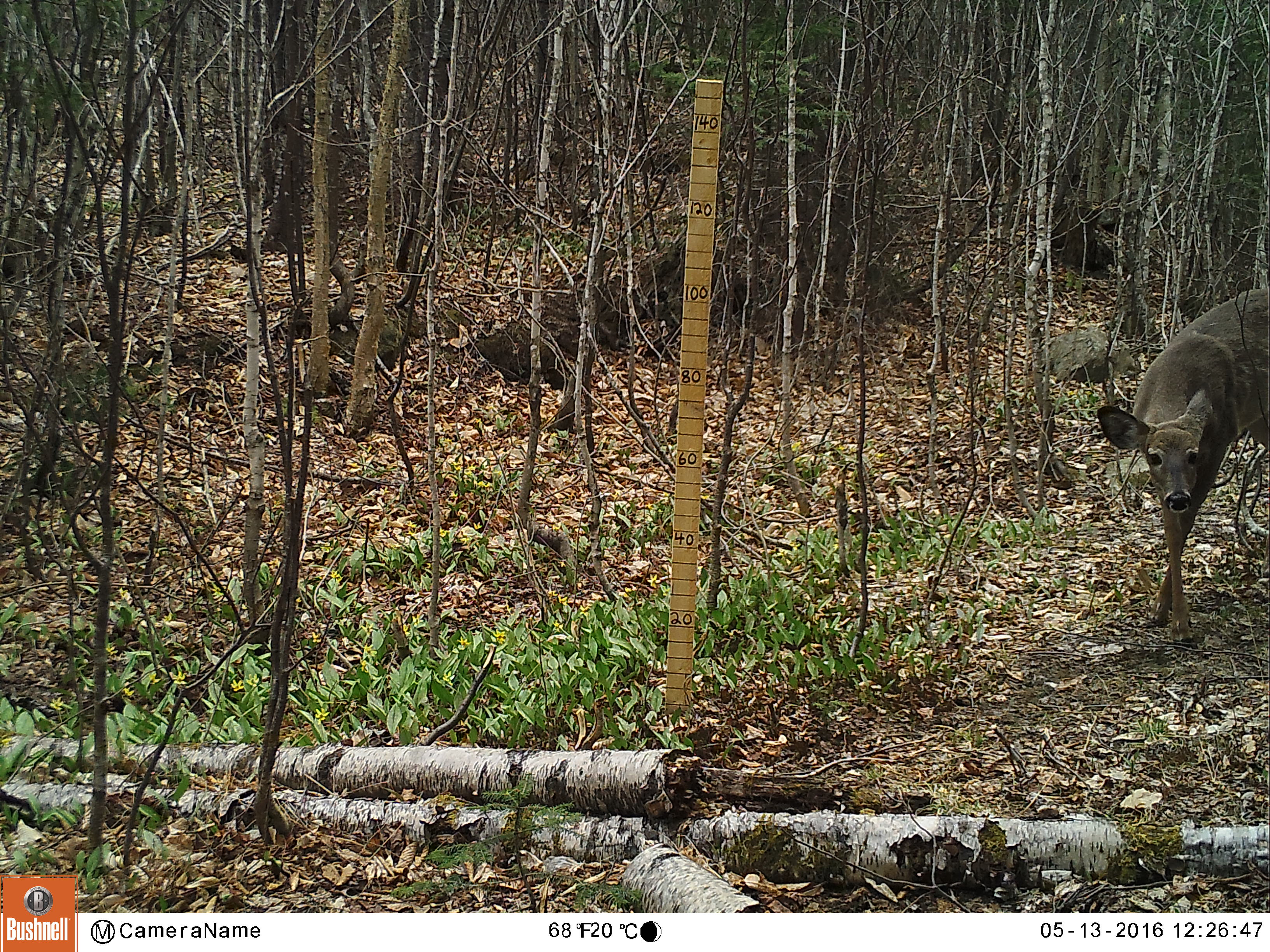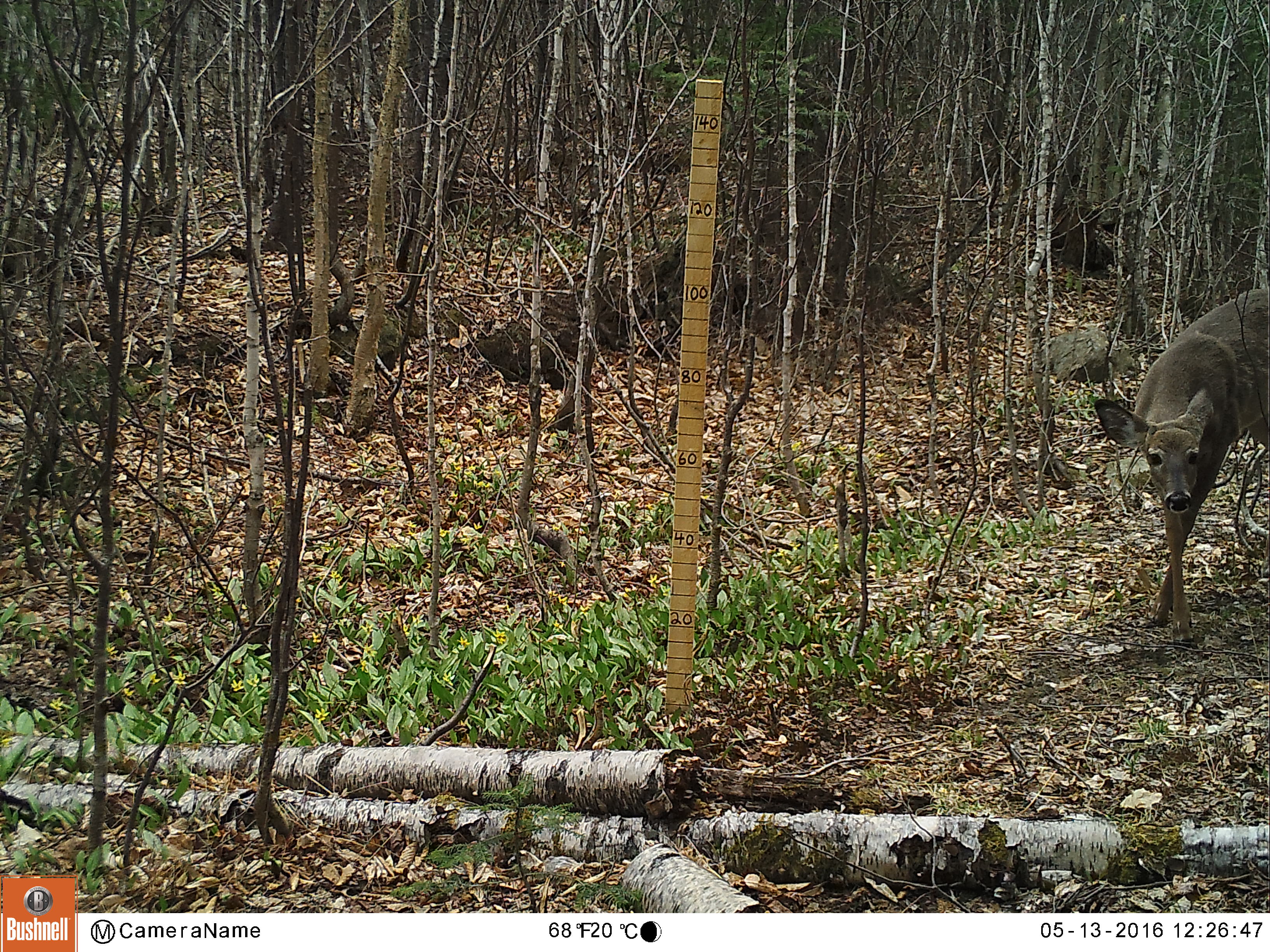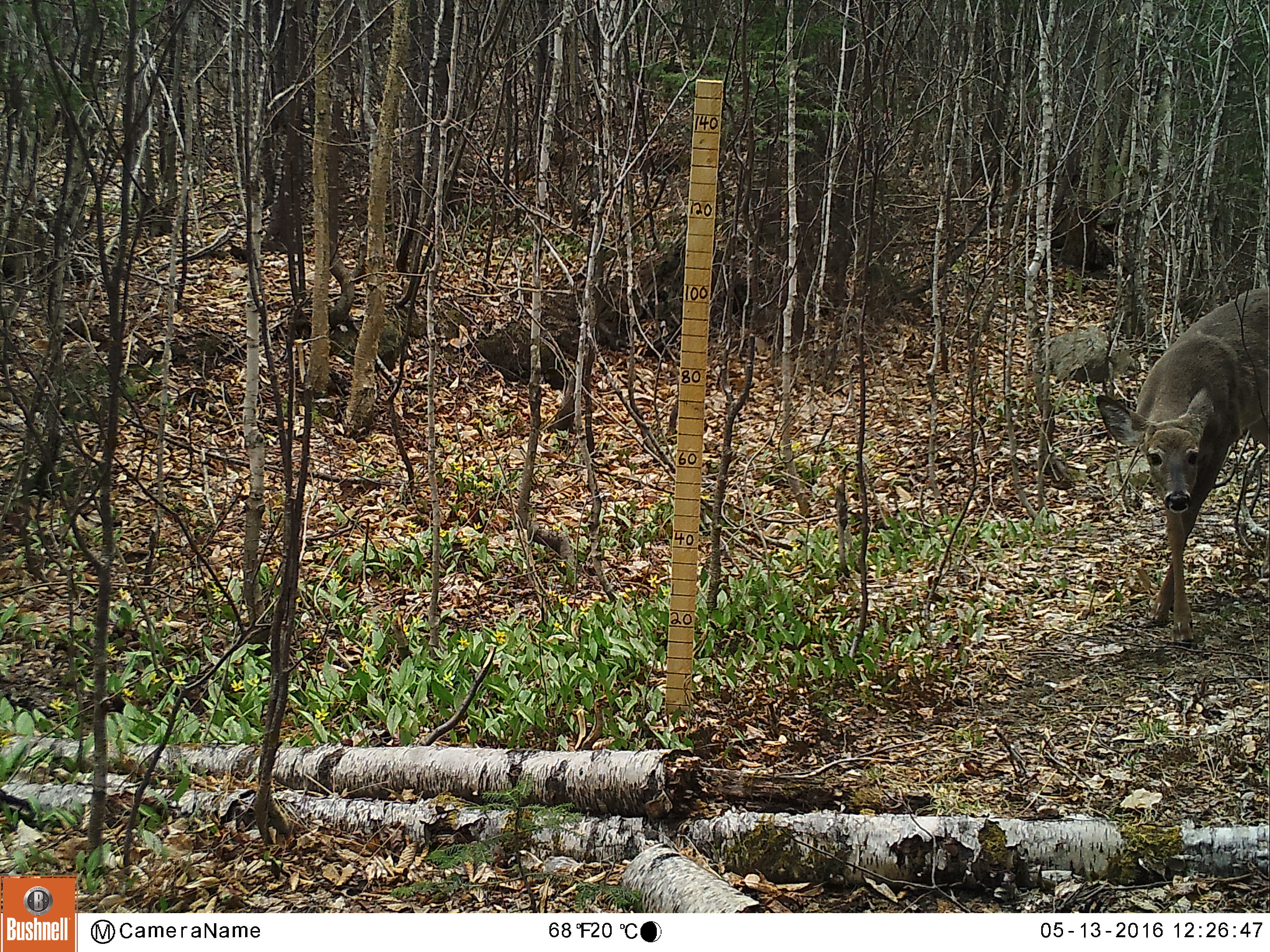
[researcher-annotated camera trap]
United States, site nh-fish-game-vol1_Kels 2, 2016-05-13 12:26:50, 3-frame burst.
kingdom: Animalia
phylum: Chordata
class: Mammalia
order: Artiodactyla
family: Cervidae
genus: Odocoileus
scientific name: Odocoileus virginianus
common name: white-tailed deer